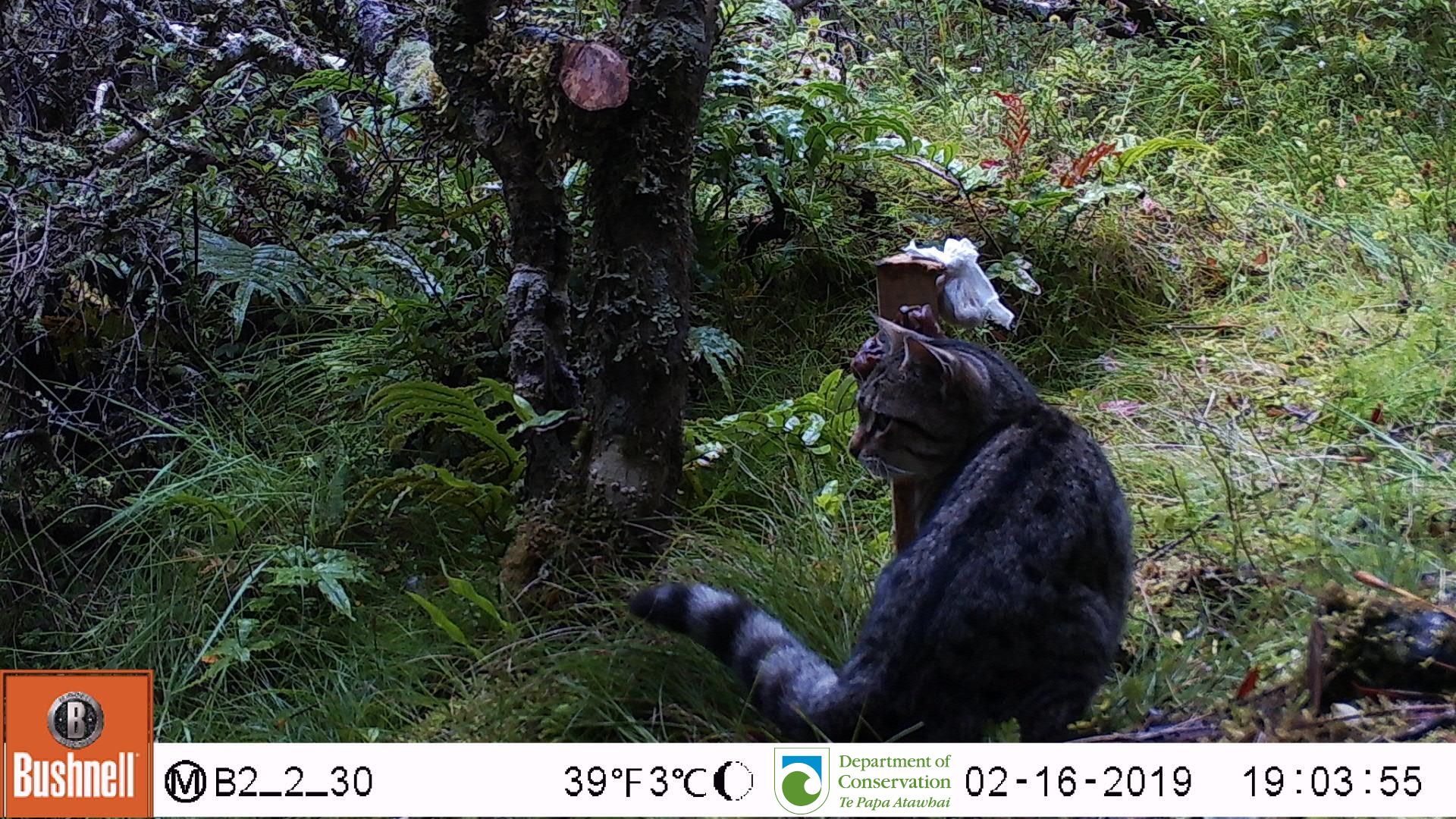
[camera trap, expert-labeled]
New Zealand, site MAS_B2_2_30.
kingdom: Animalia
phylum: Chordata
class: Mammalia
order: Carnivora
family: Felidae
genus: Felis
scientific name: Felis catus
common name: domestic cat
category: cat